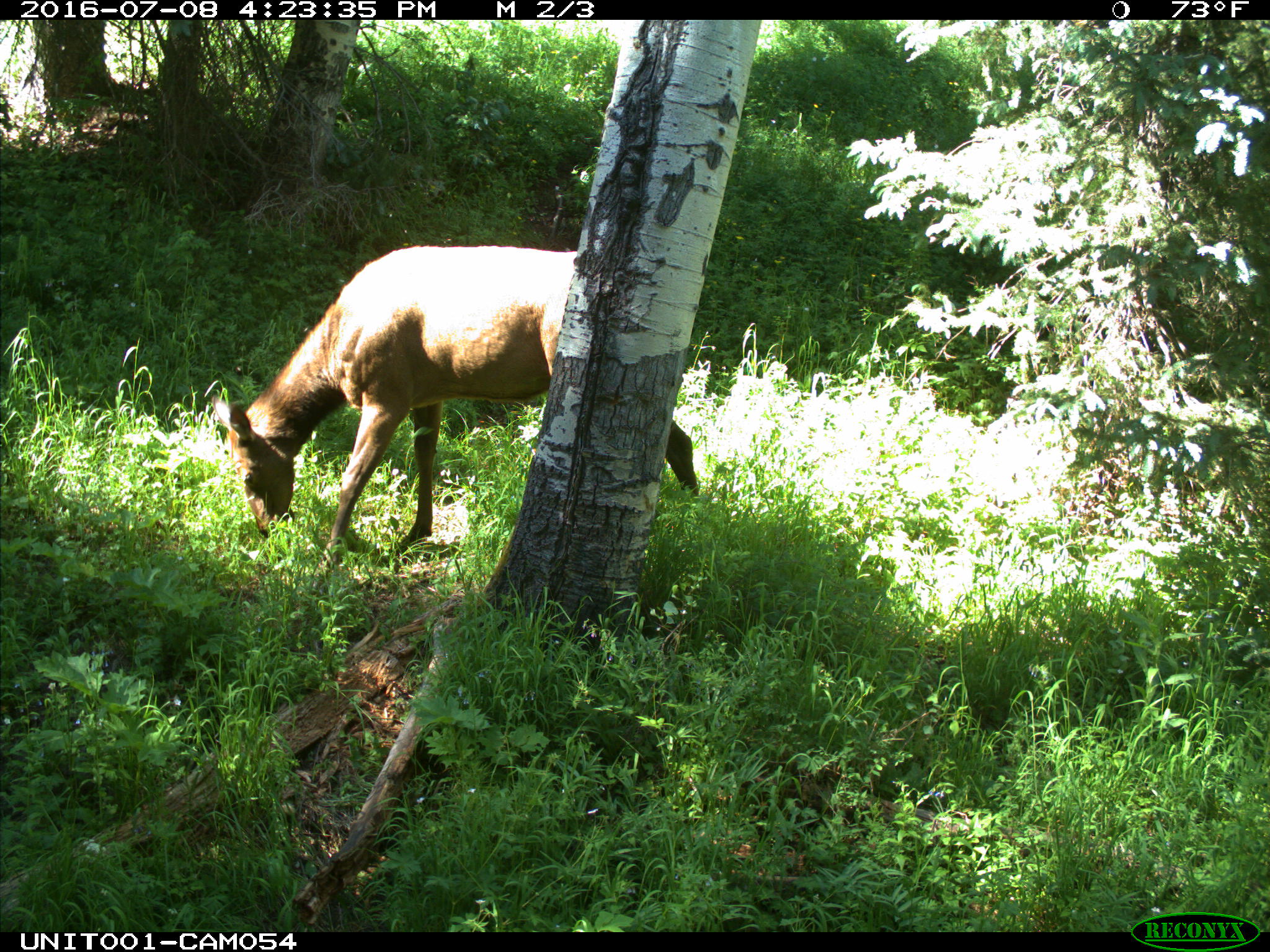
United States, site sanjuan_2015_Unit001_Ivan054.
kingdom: Animalia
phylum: Chordata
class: Mammalia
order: Artiodactyla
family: Cervidae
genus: Cervus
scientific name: Cervus elaphus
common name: red deer